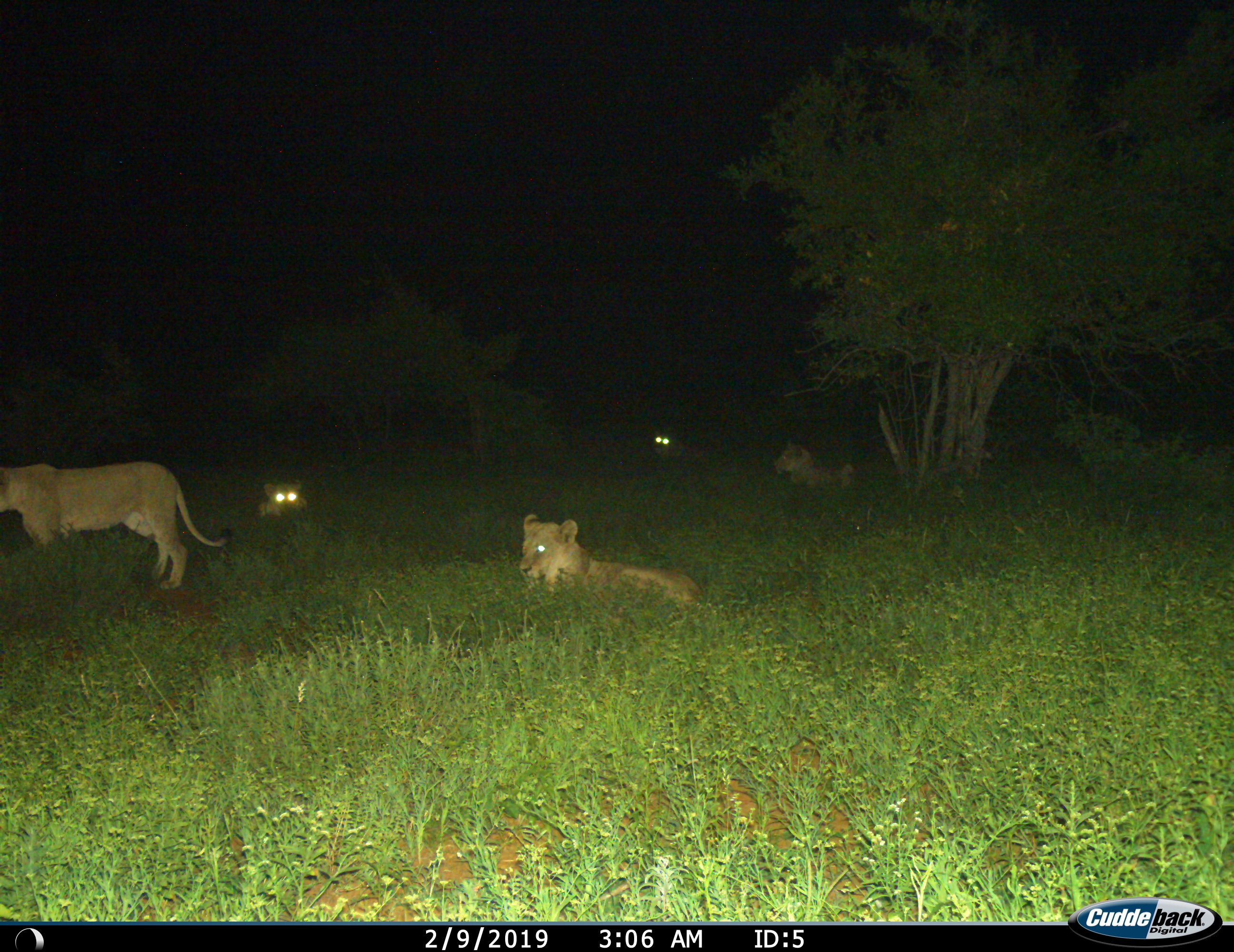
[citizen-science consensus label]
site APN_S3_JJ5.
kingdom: Animalia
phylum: Chordata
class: Mammalia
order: Carnivora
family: Felidae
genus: Panthera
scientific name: Panthera leo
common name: lion female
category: lionfemale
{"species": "lionfemale (lion female) (Panthera leo)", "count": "5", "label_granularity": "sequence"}